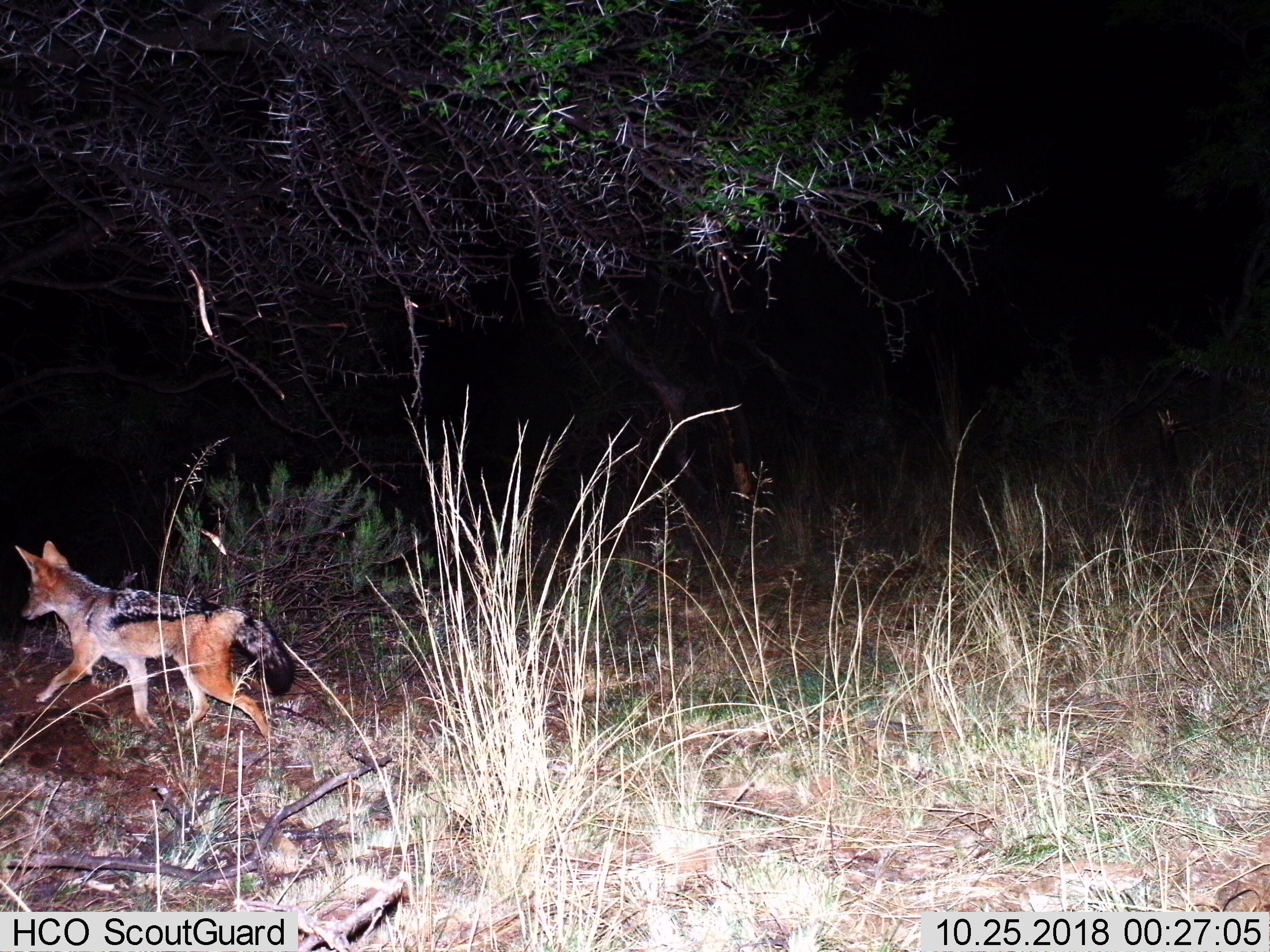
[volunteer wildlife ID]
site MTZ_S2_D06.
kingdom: Animalia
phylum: Chordata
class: Mammalia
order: Carnivora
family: Canidae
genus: Lupulella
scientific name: Lupulella mesomelas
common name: black-backed jackal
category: jackalblackbacked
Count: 1.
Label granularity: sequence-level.